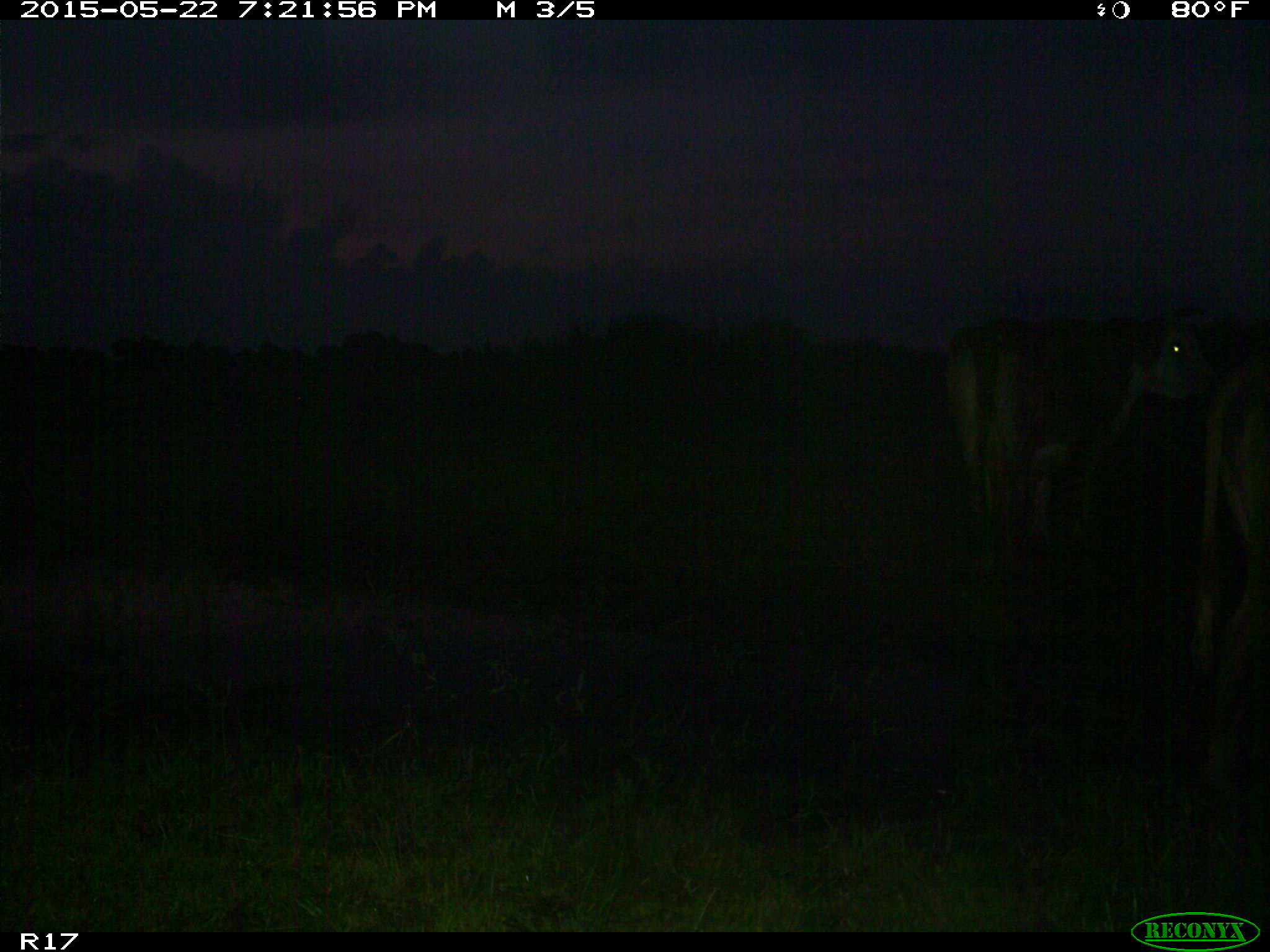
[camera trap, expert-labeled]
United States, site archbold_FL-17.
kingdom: Animalia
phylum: Chordata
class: Mammalia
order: Artiodactyla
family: Bovidae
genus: Bos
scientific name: Bos taurus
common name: domestic cow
Bos taurus (domestic cow).